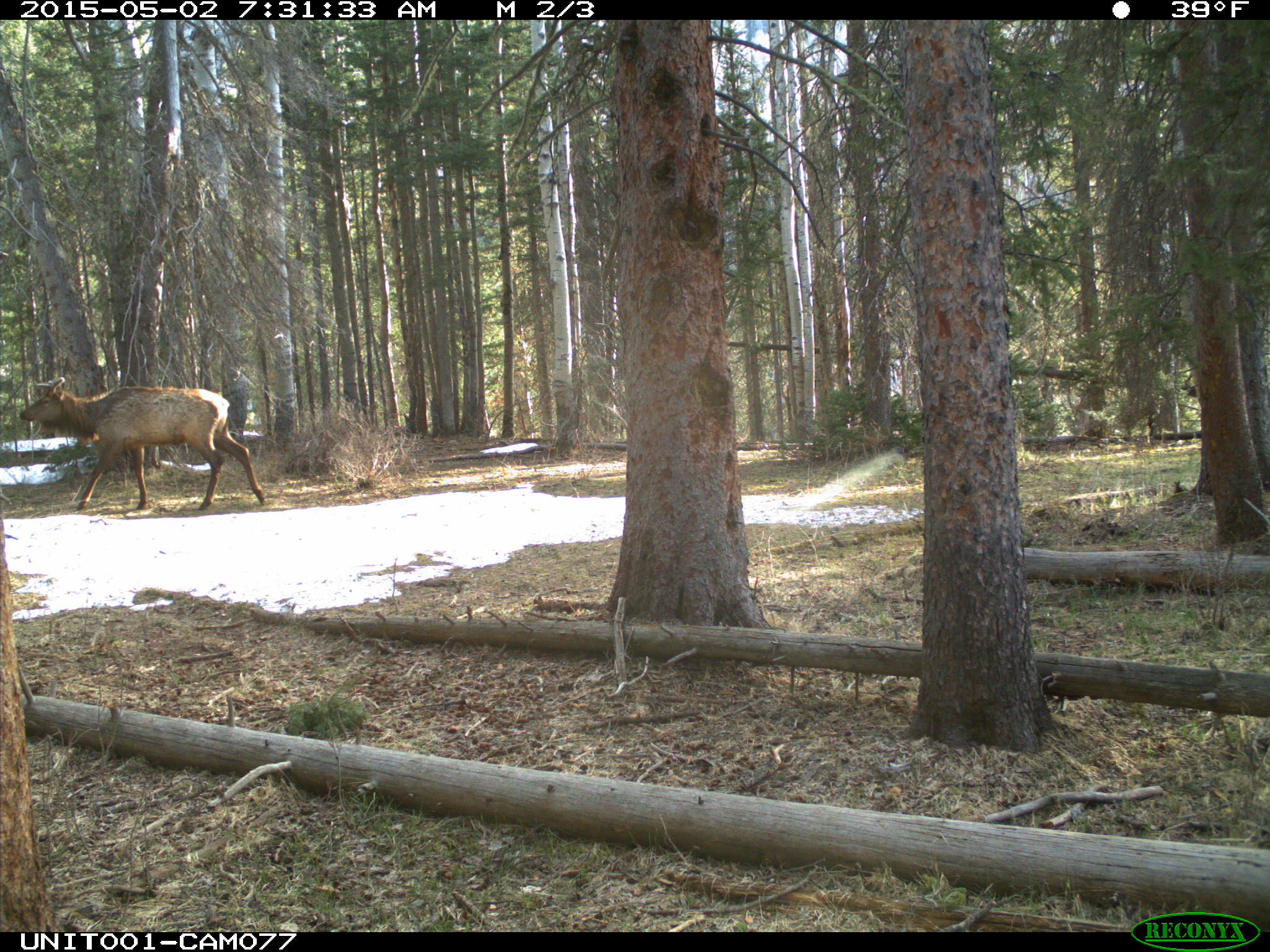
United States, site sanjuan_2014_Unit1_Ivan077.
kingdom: Animalia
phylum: Chordata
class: Mammalia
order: Artiodactyla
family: Cervidae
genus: Cervus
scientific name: Cervus elaphus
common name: red deer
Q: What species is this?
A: Cervus elaphus (red deer).